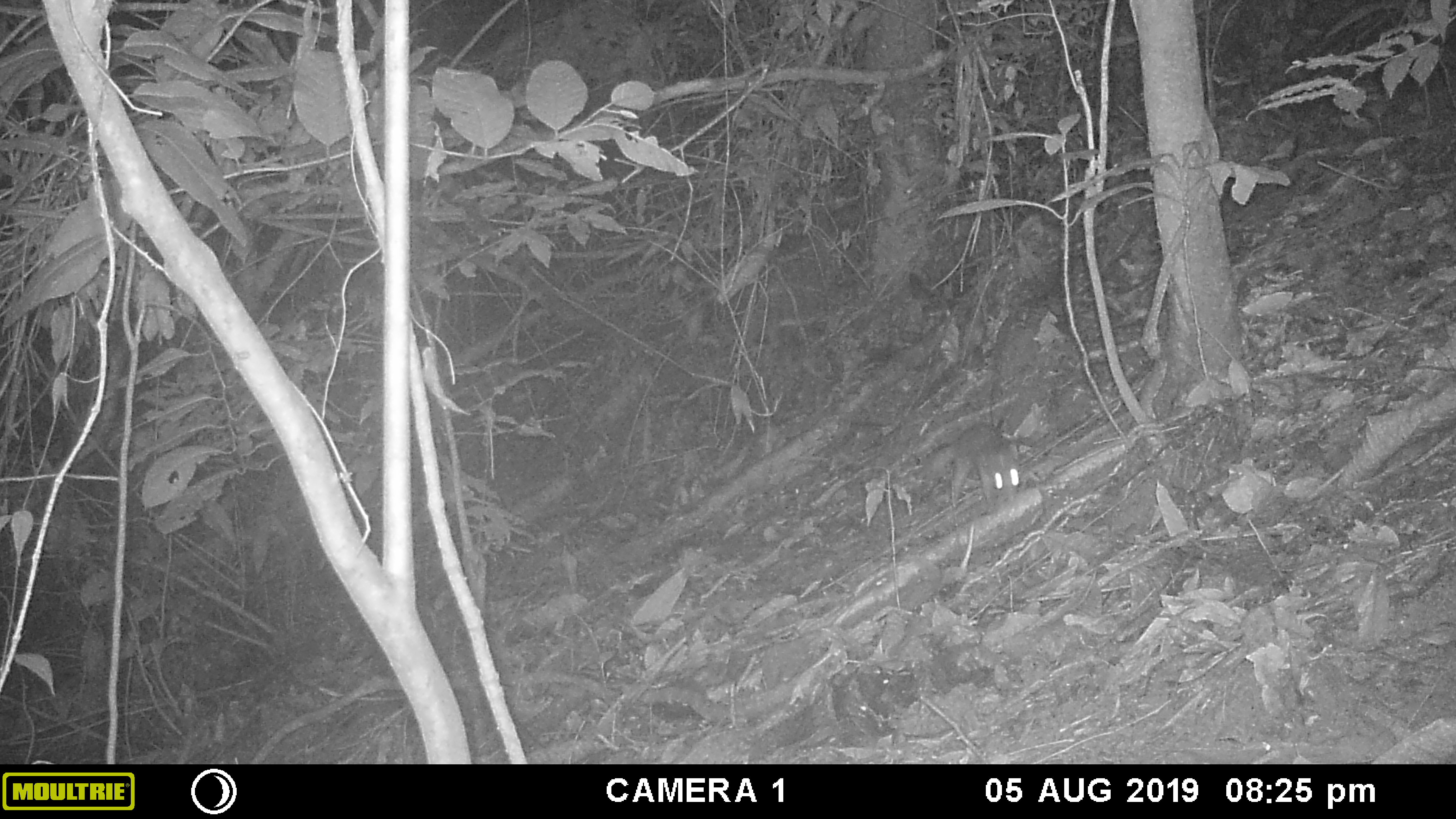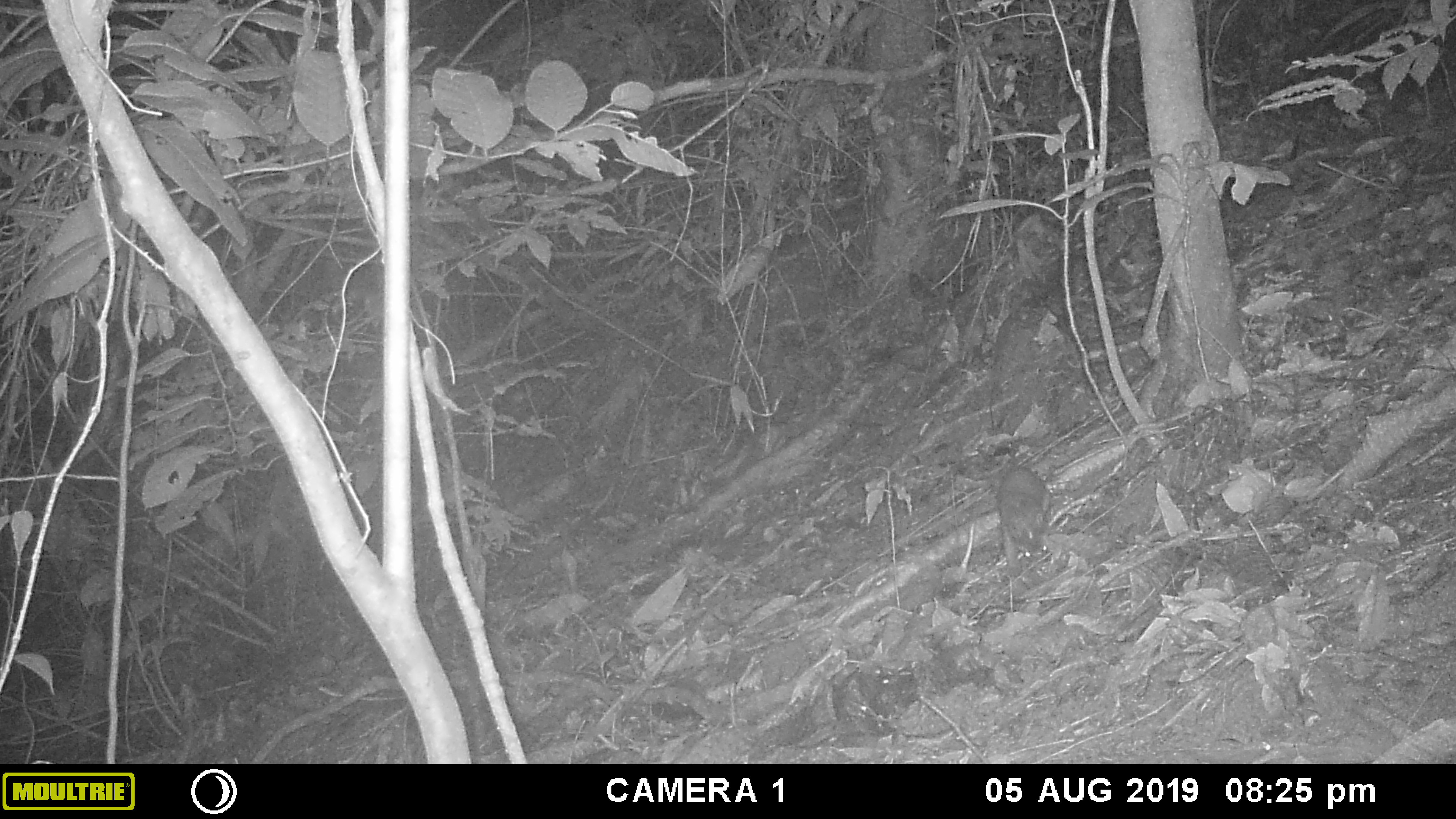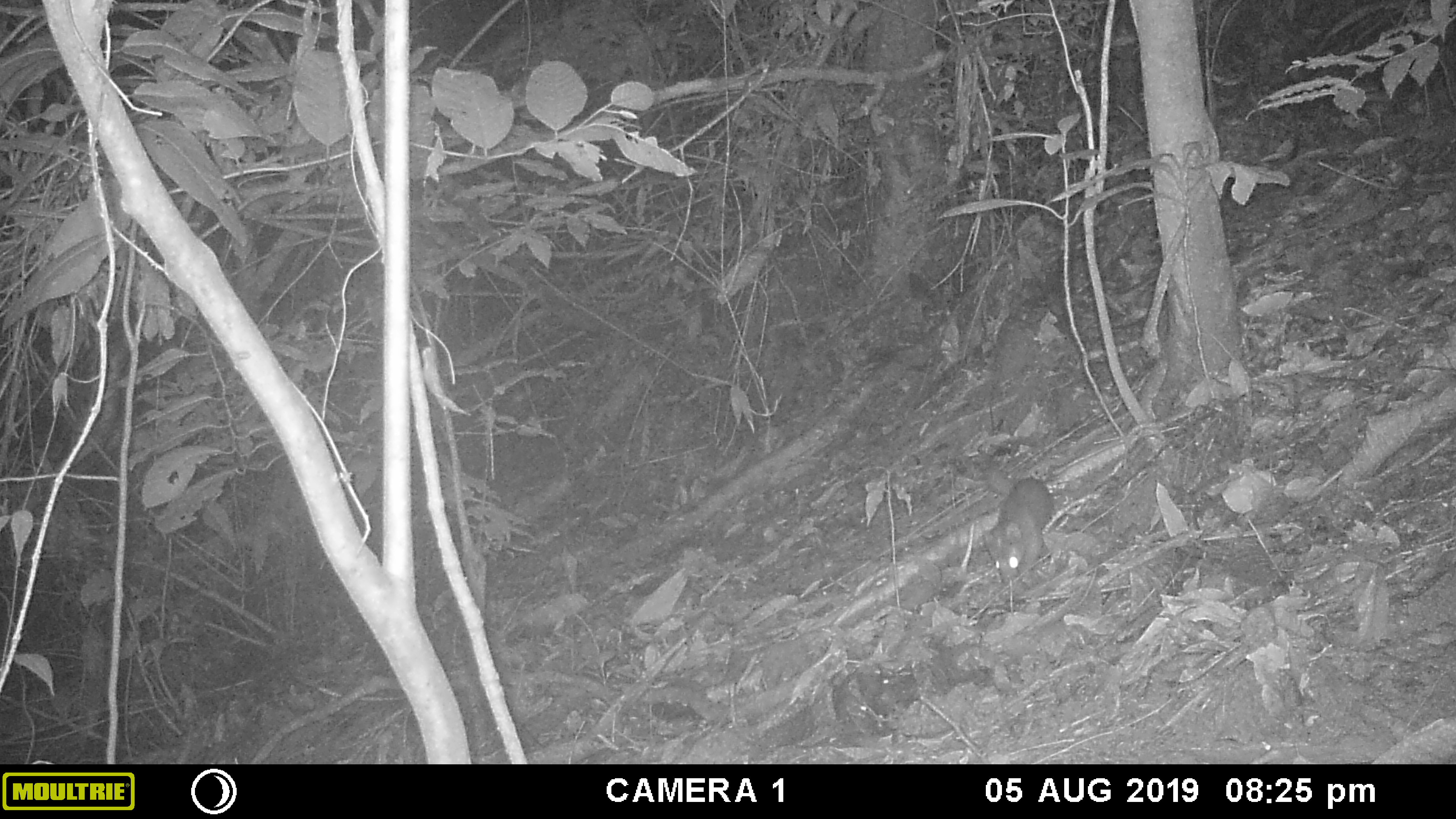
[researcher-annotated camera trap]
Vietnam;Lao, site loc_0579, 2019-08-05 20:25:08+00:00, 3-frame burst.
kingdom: Animalia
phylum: Chordata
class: Mammalia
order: Carnivora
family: Mustelidae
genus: Melogale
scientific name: Melogale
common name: ferret badger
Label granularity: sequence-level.